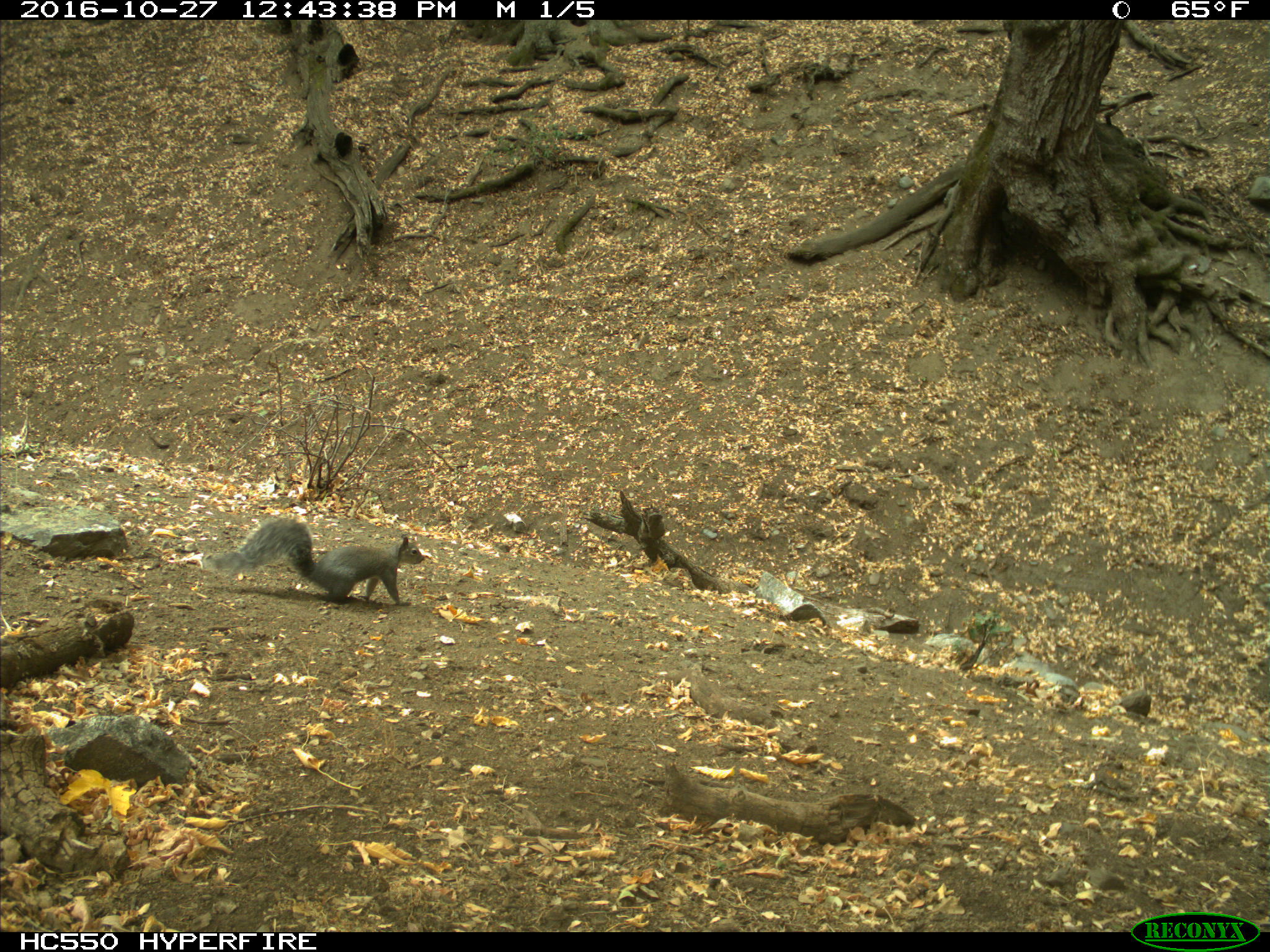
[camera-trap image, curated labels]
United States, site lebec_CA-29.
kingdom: Animalia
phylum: Chordata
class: Mammalia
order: Rodentia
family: Sciuridae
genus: Sciurus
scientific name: Sciurus carolinensis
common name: eastern gray squirrel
Sciurus carolinensis (eastern gray squirrel).